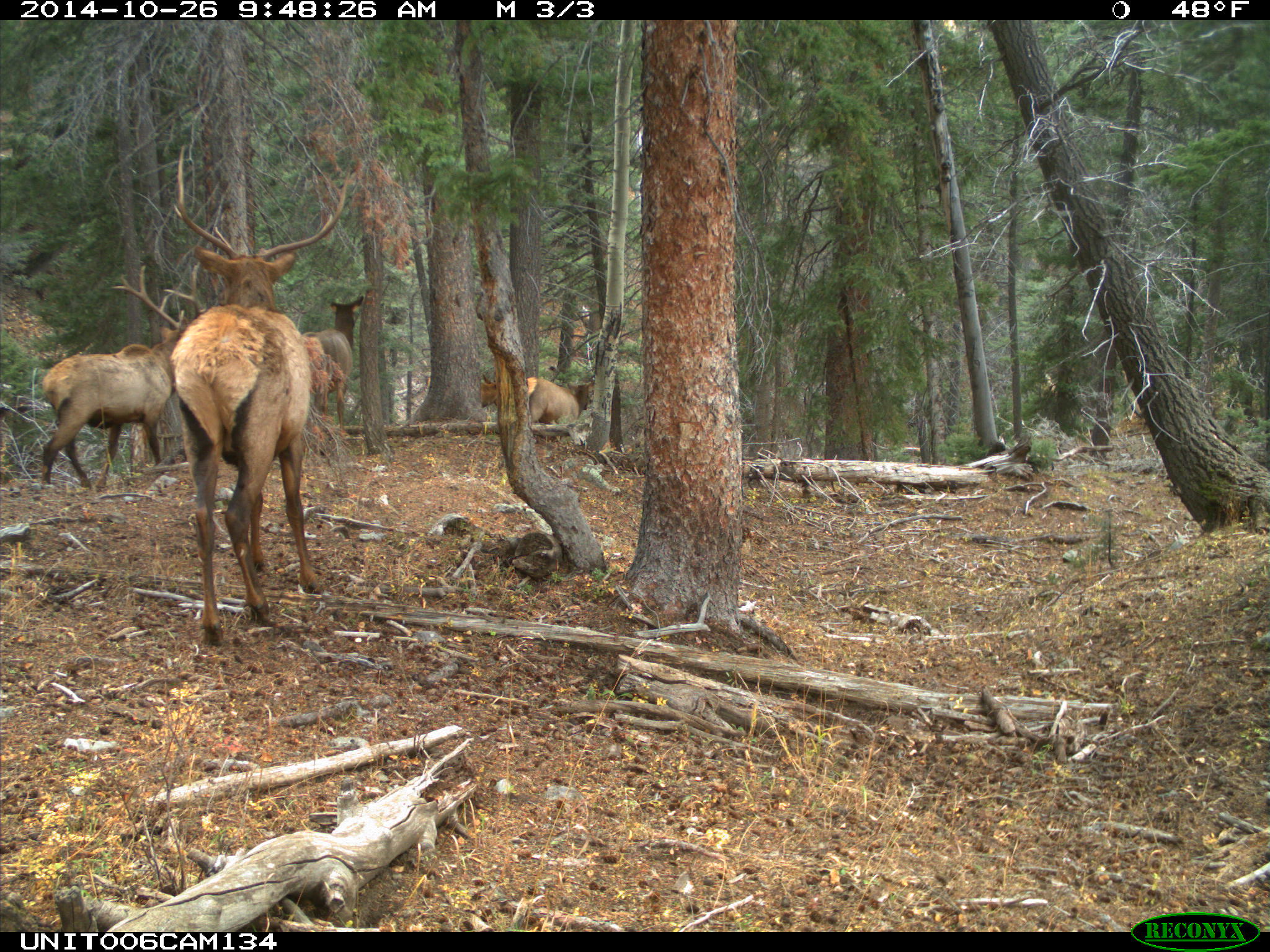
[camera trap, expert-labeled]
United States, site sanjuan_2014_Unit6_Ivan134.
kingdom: Animalia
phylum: Chordata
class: Mammalia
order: Artiodactyla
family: Cervidae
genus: Cervus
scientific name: Cervus elaphus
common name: red deer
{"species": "Cervus elaphus (red deer)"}